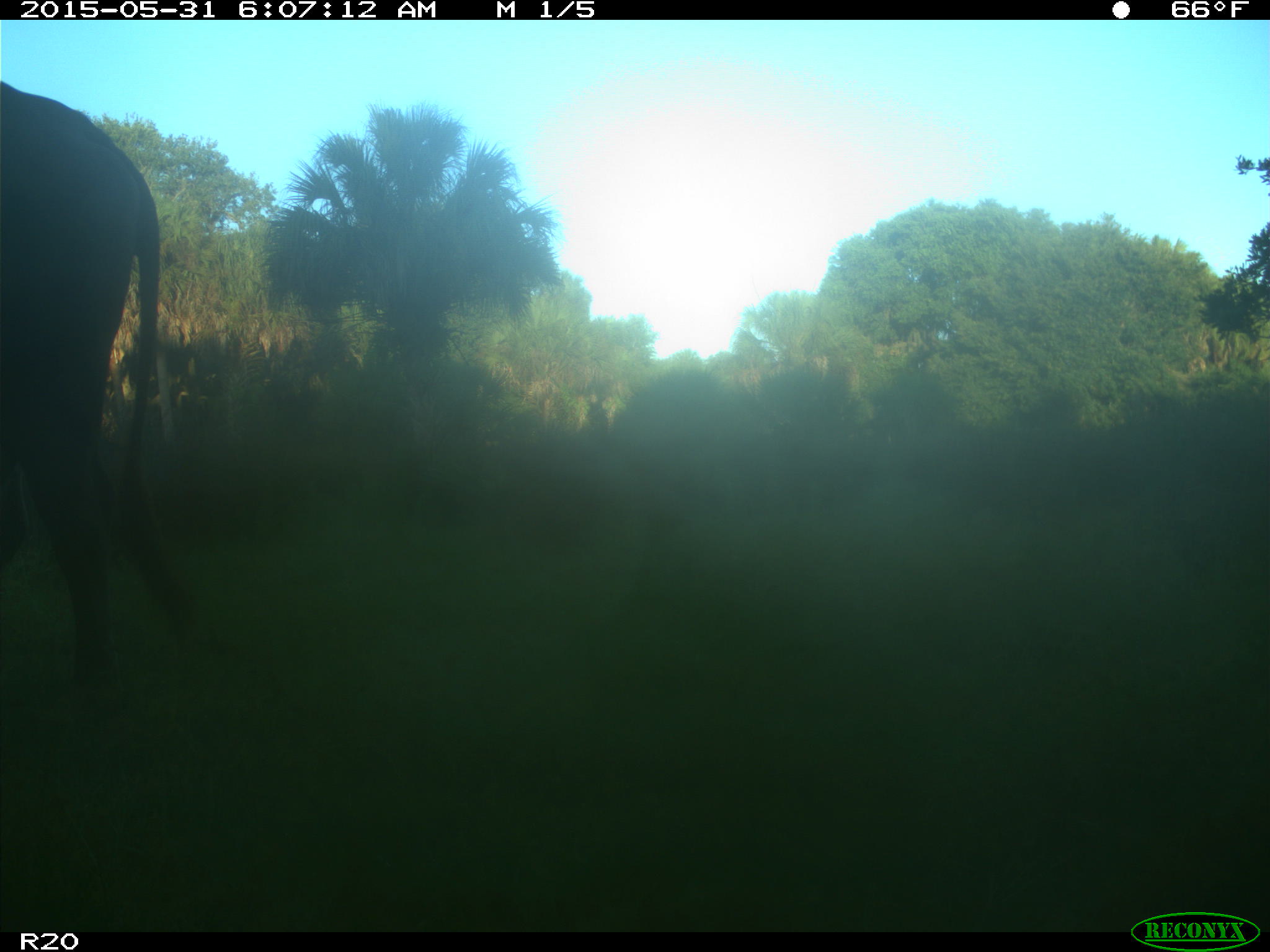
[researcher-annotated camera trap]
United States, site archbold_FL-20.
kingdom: Animalia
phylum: Chordata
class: Mammalia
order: Artiodactyla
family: Bovidae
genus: Bos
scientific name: Bos taurus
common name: domestic cow